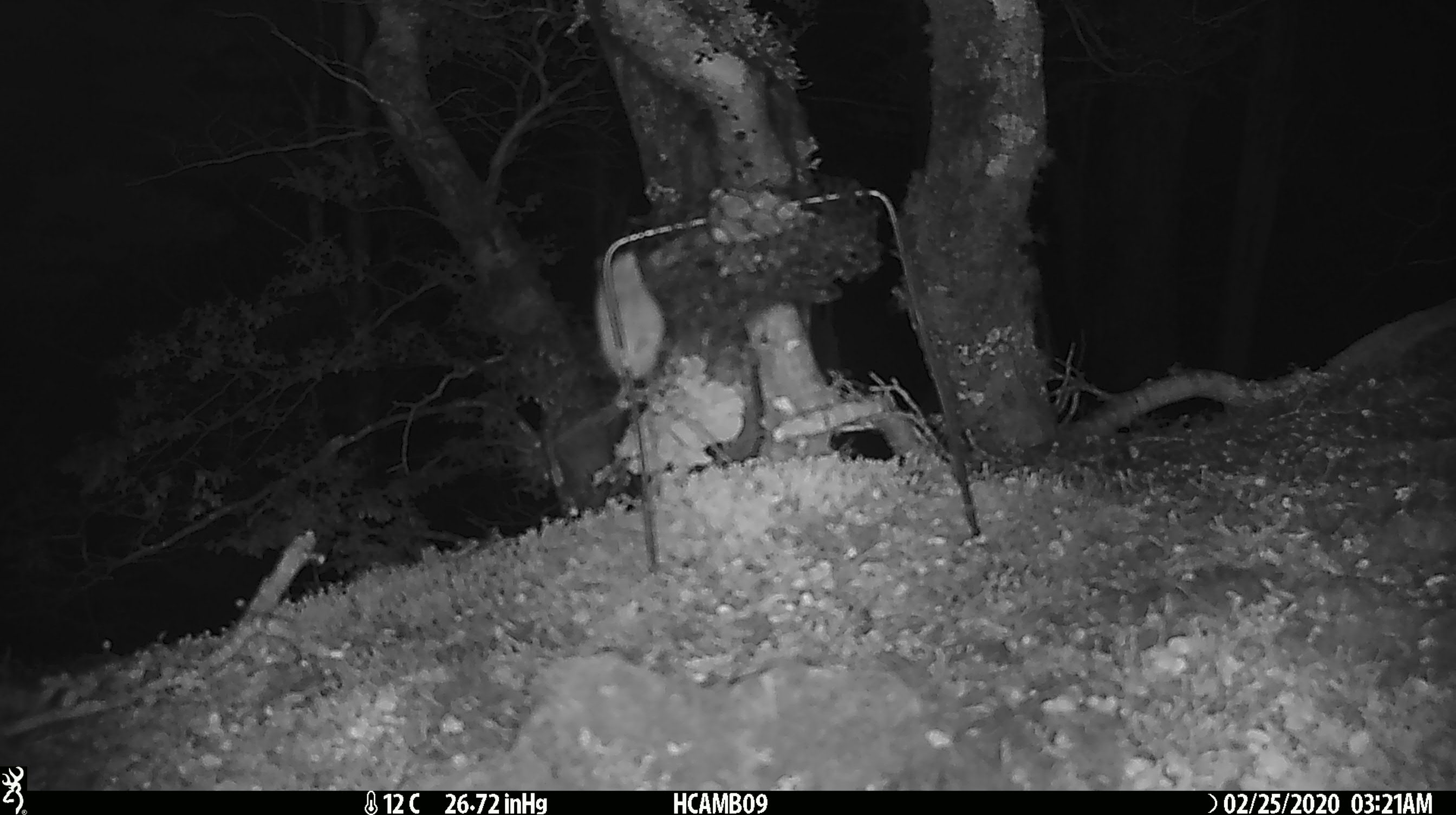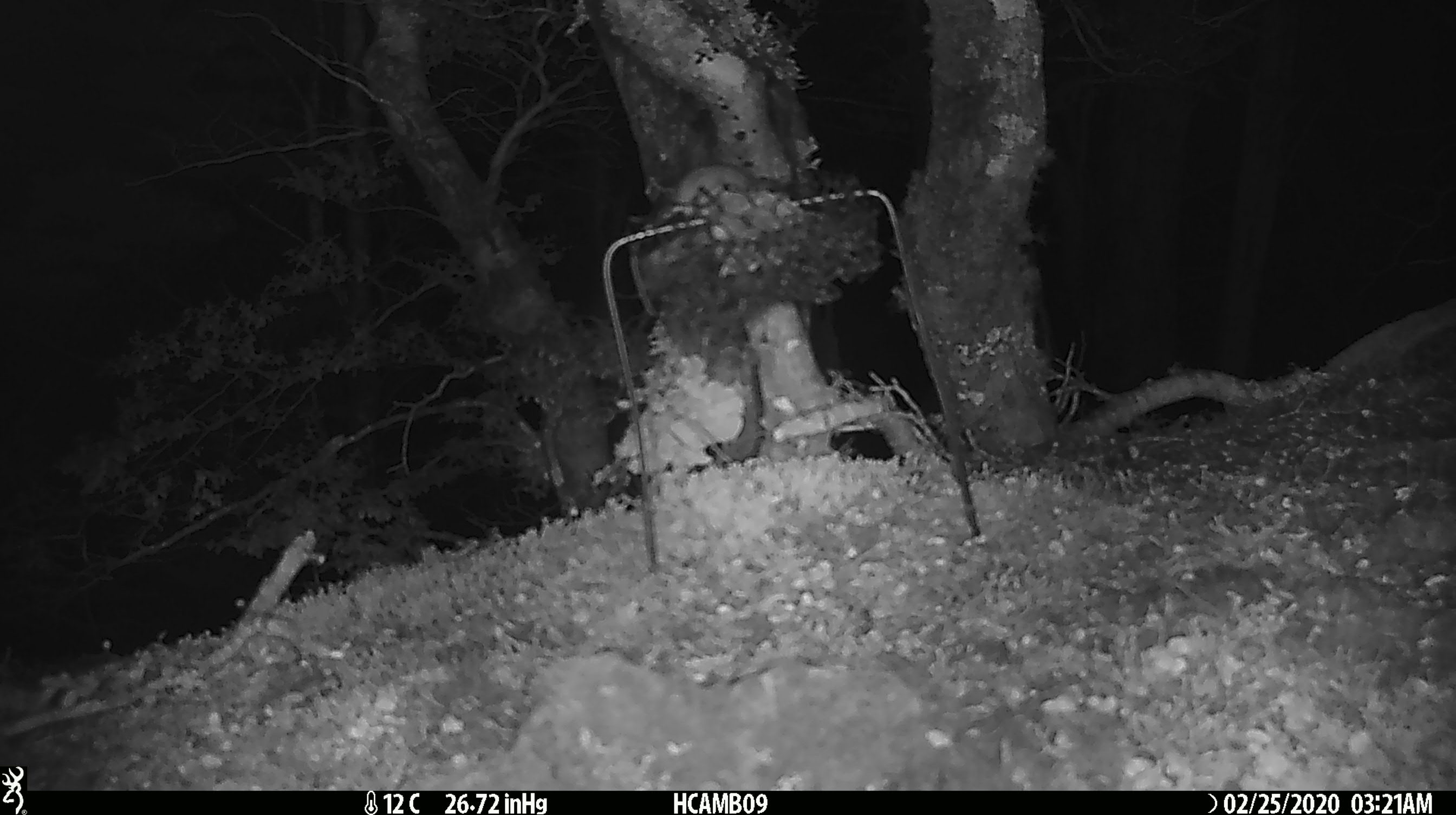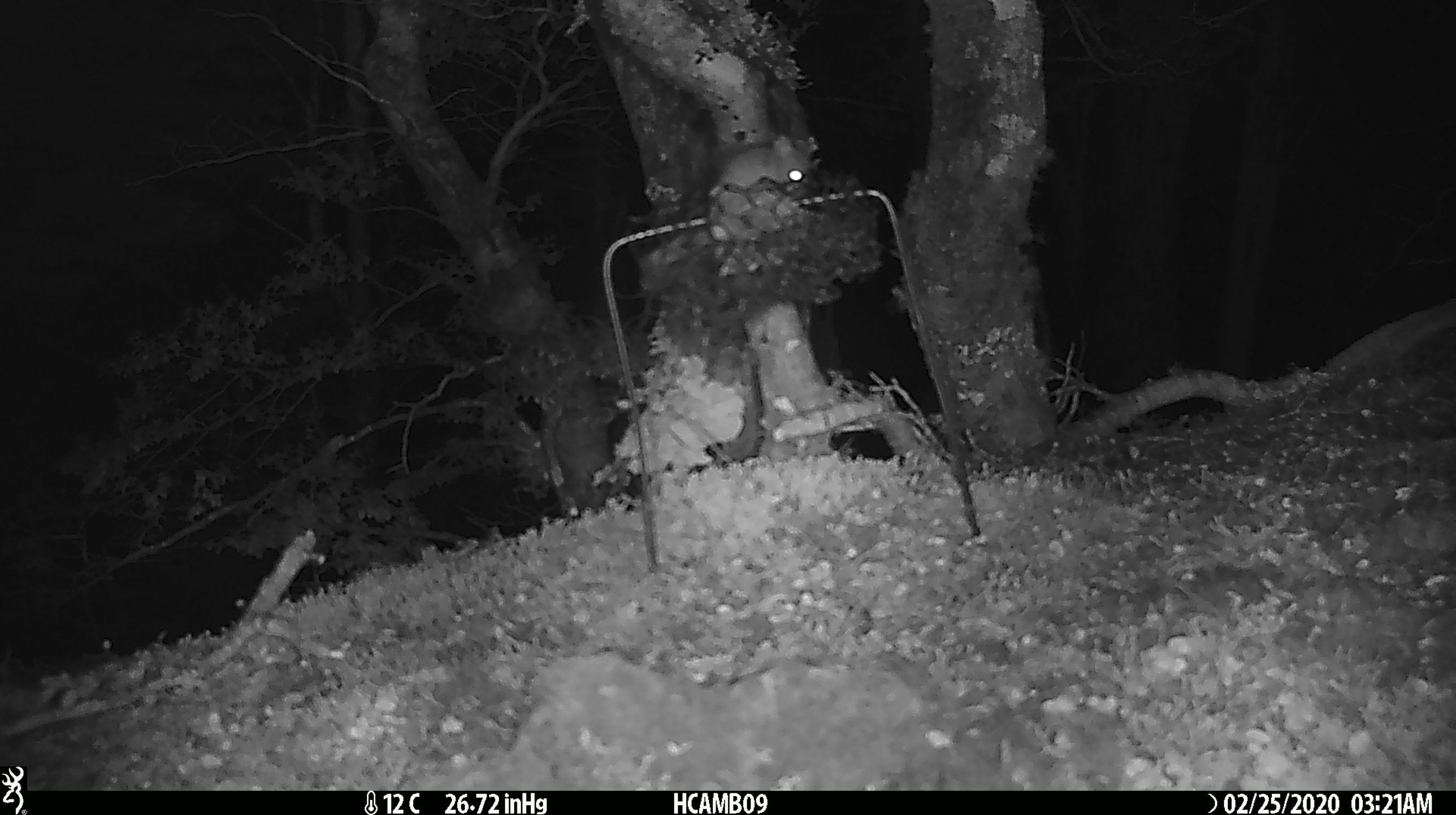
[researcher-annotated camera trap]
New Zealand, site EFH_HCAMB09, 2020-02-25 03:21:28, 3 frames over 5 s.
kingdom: Animalia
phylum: Chordata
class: Mammalia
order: Rodentia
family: Muridae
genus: Mus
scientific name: Mus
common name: mouse